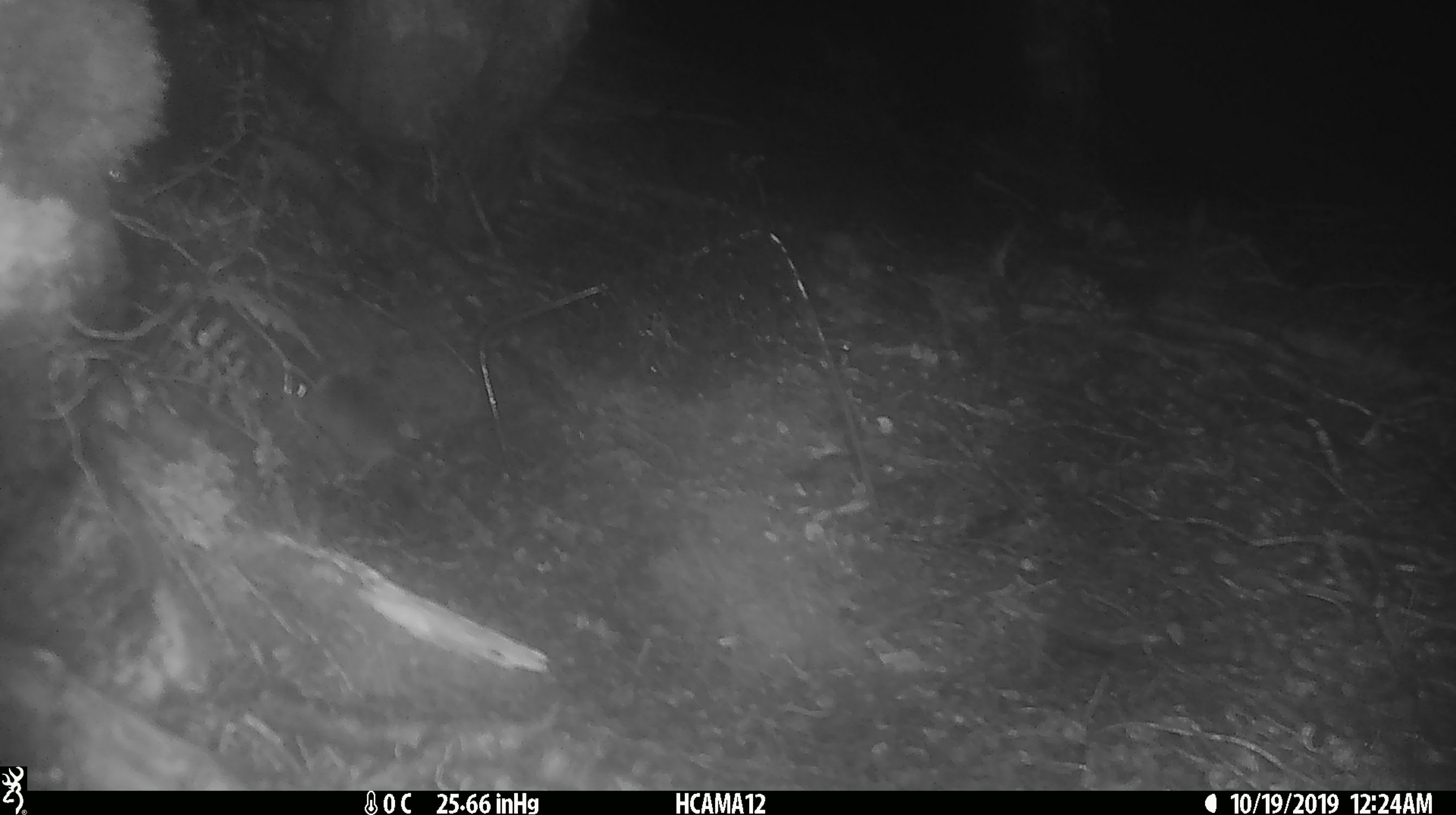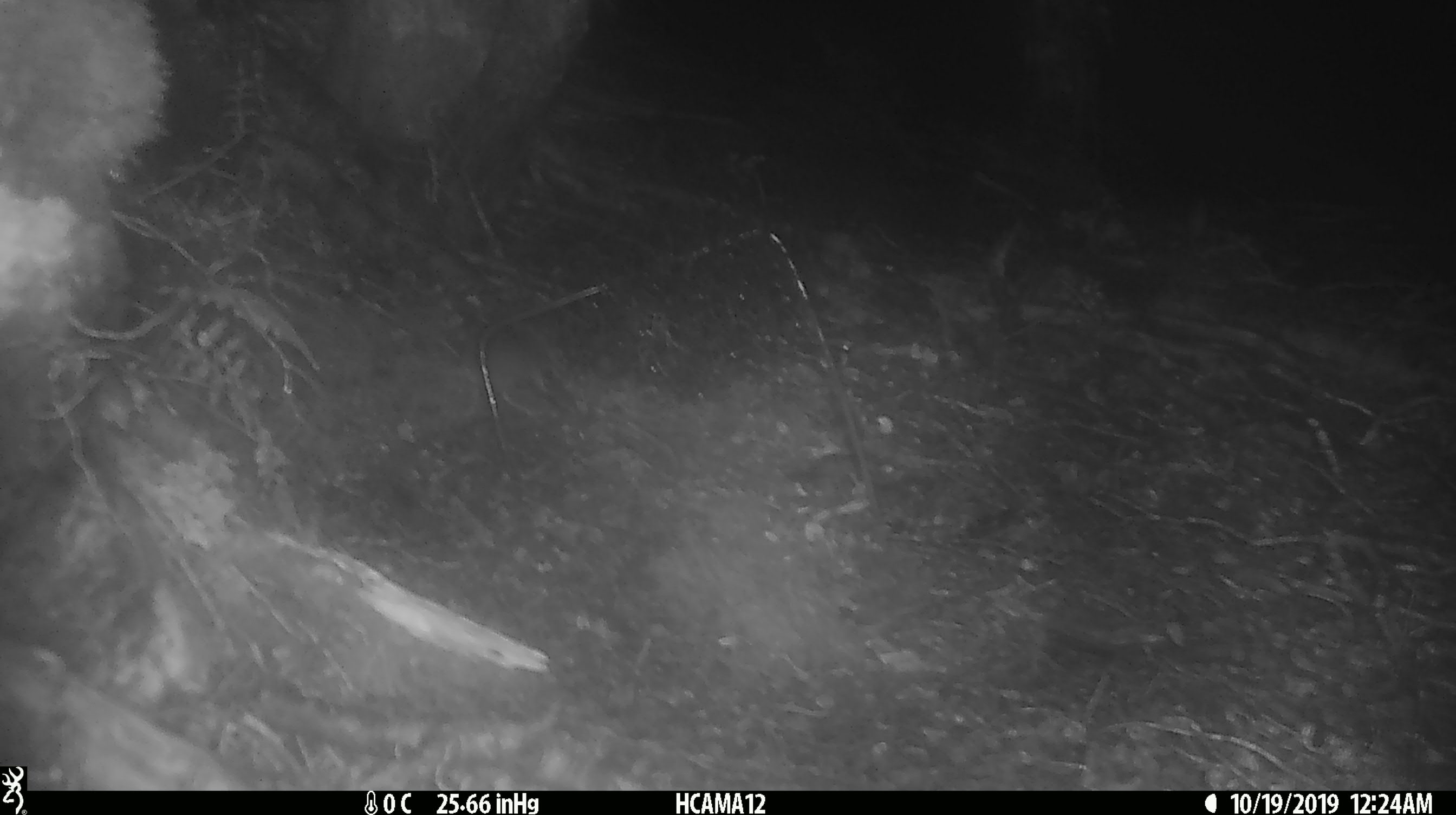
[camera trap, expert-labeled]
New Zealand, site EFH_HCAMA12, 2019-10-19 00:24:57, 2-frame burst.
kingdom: Animalia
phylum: Chordata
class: Mammalia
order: Rodentia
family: Muridae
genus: Mus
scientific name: Mus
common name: mouse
Mouse (Mus).